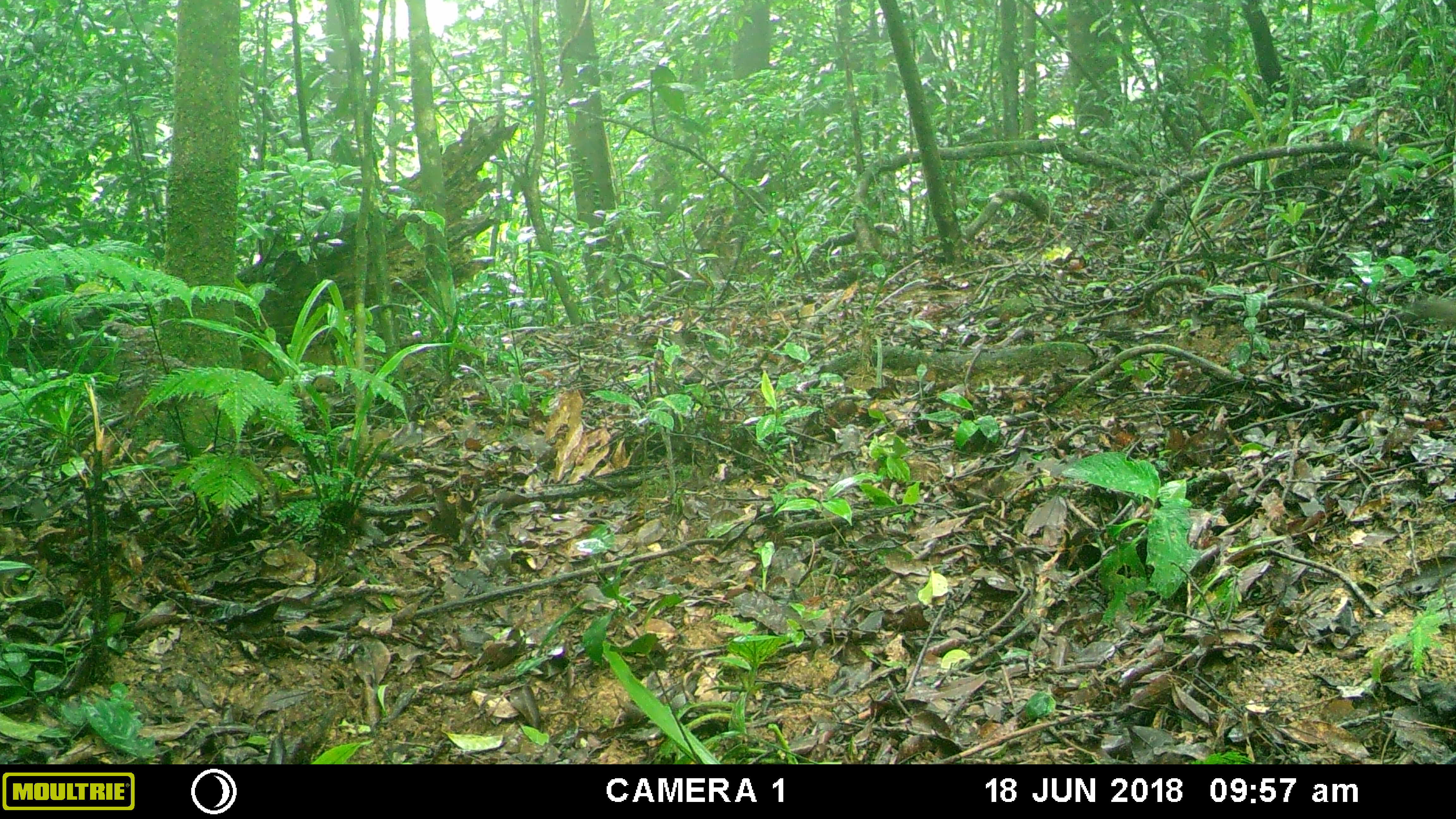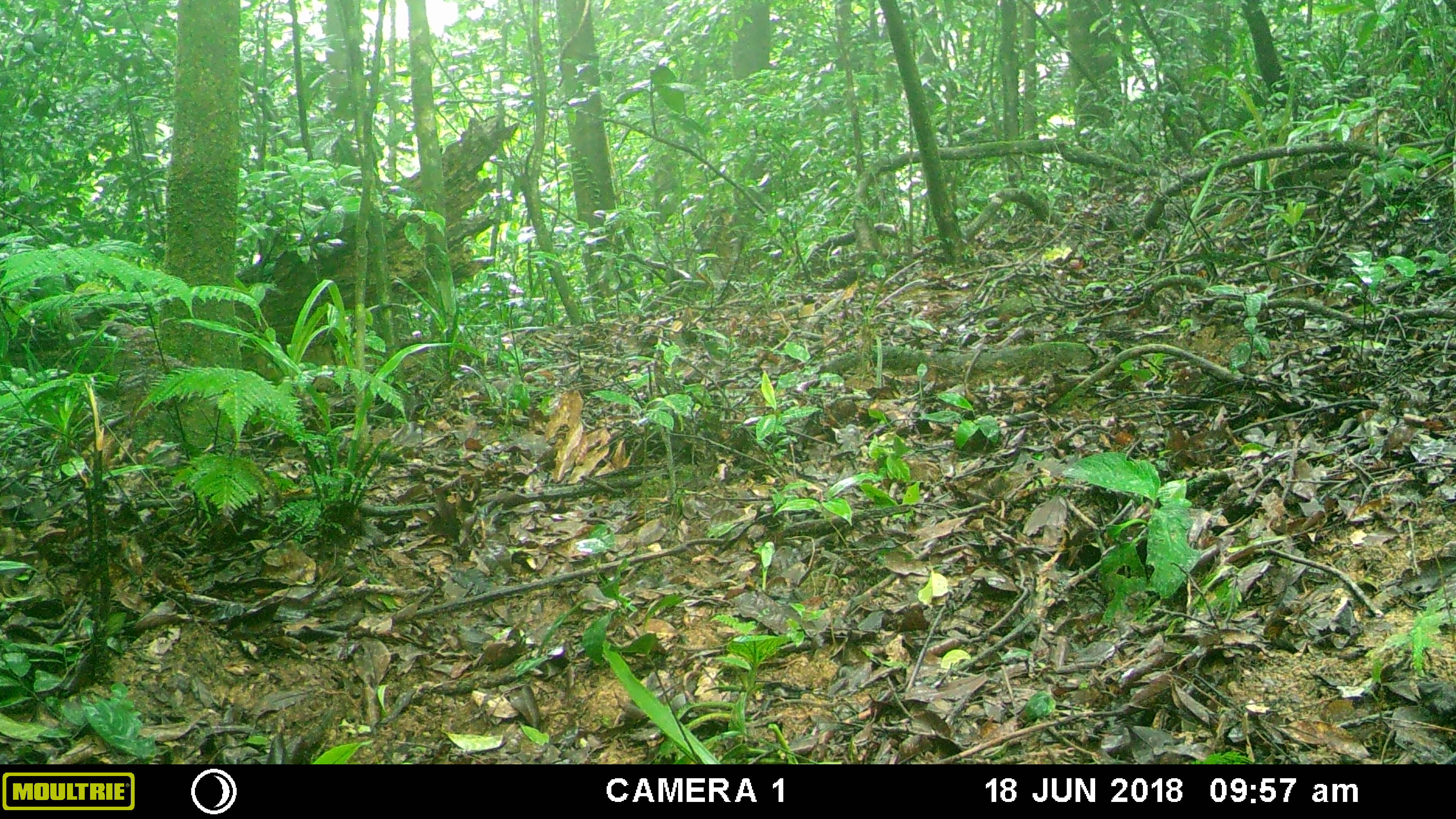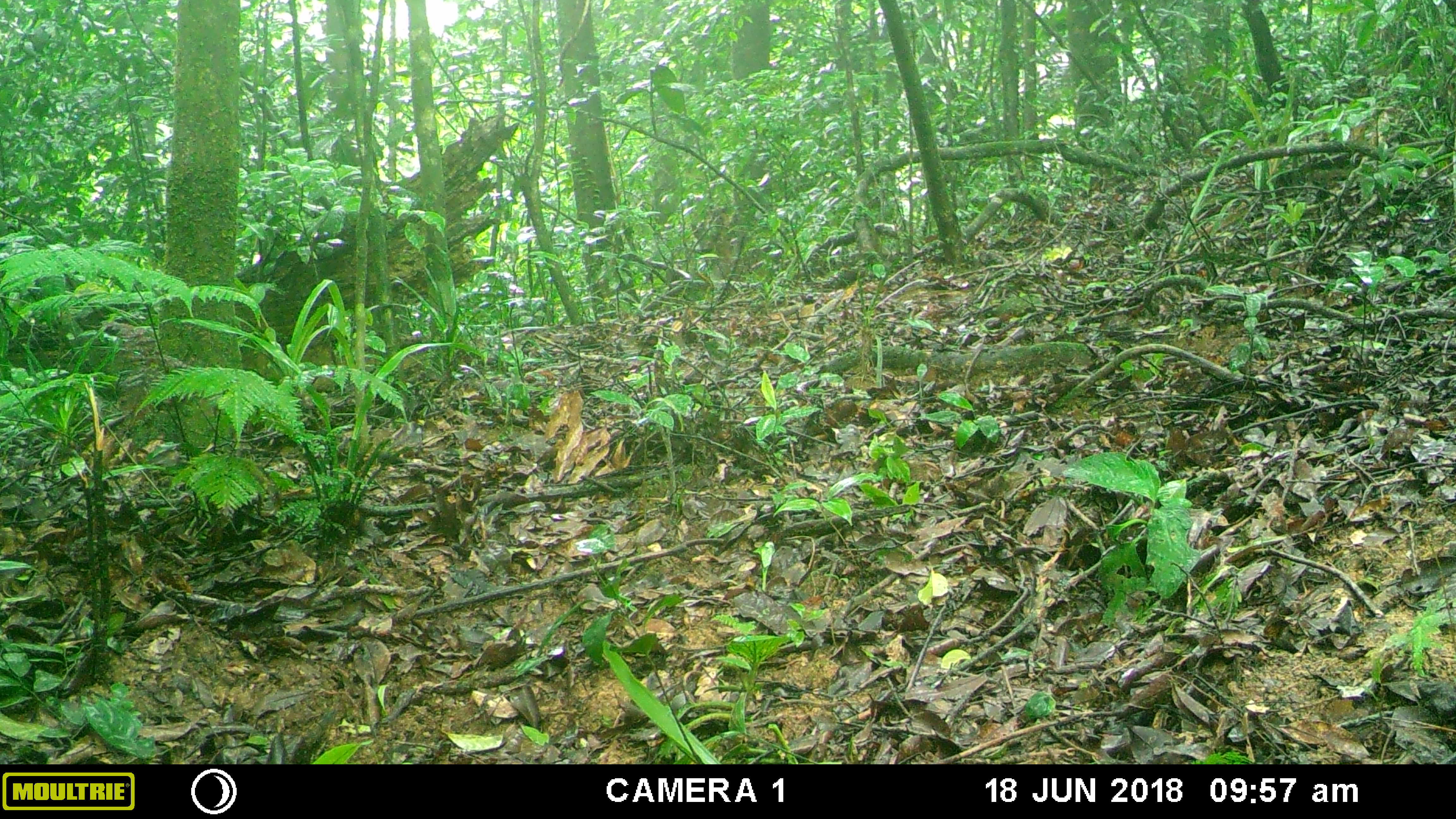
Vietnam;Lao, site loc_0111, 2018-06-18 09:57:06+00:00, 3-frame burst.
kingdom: Animalia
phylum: Chordata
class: Mammalia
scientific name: Mammalia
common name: mammal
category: unidentified small mammal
Unidentified small mammal (mammal) (Mammalia). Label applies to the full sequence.